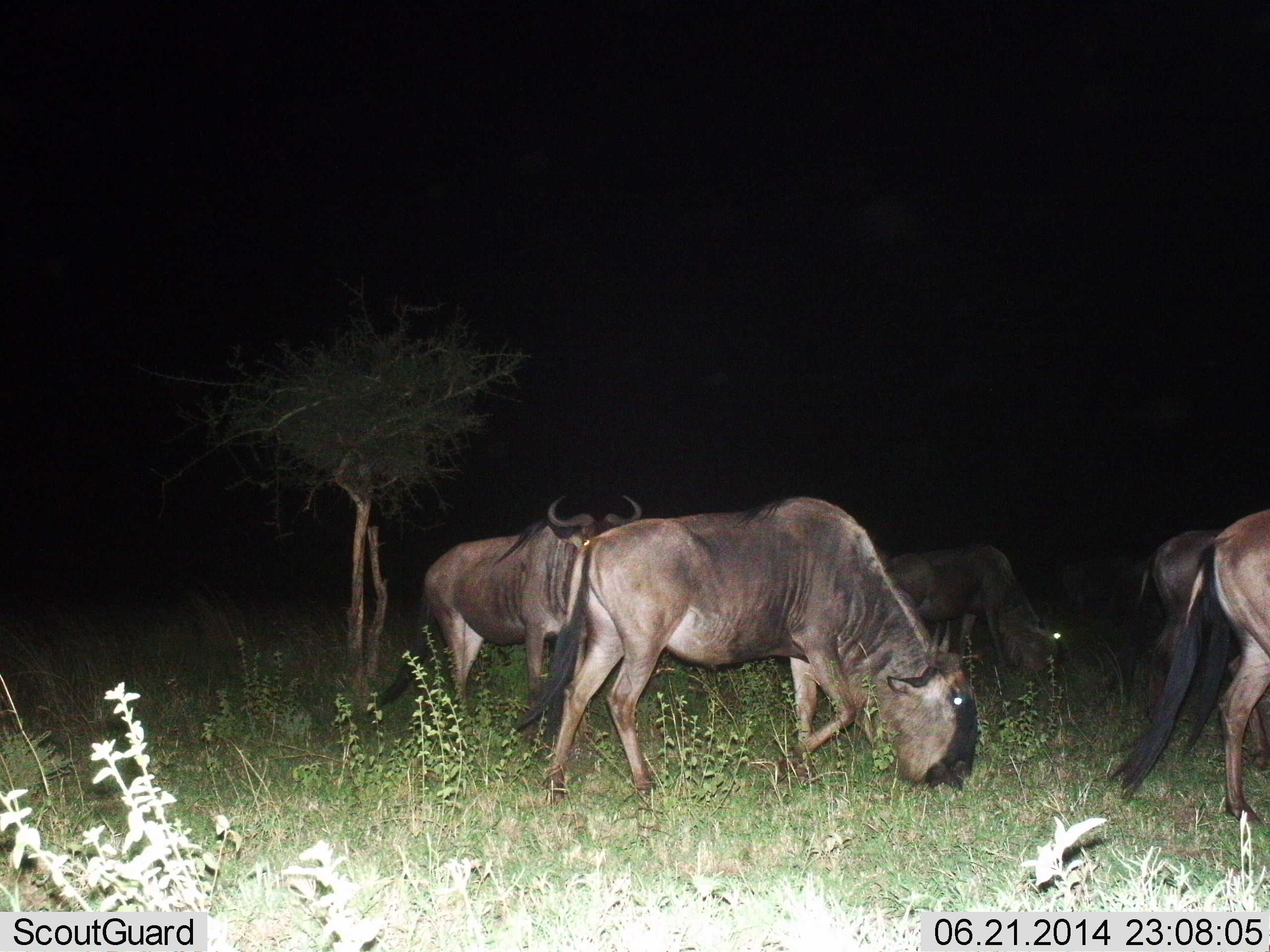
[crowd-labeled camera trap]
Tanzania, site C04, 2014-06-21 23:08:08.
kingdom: Animalia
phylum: Chordata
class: Mammalia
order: Artiodactyla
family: Bovidae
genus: Connochaetes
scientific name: Connochaetes taurinus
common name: blue wildebeest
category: wildebeest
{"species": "wildebeest (blue wildebeest) (Connochaetes taurinus)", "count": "5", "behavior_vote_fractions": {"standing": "60%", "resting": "0%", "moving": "30%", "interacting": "0%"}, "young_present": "0%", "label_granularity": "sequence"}